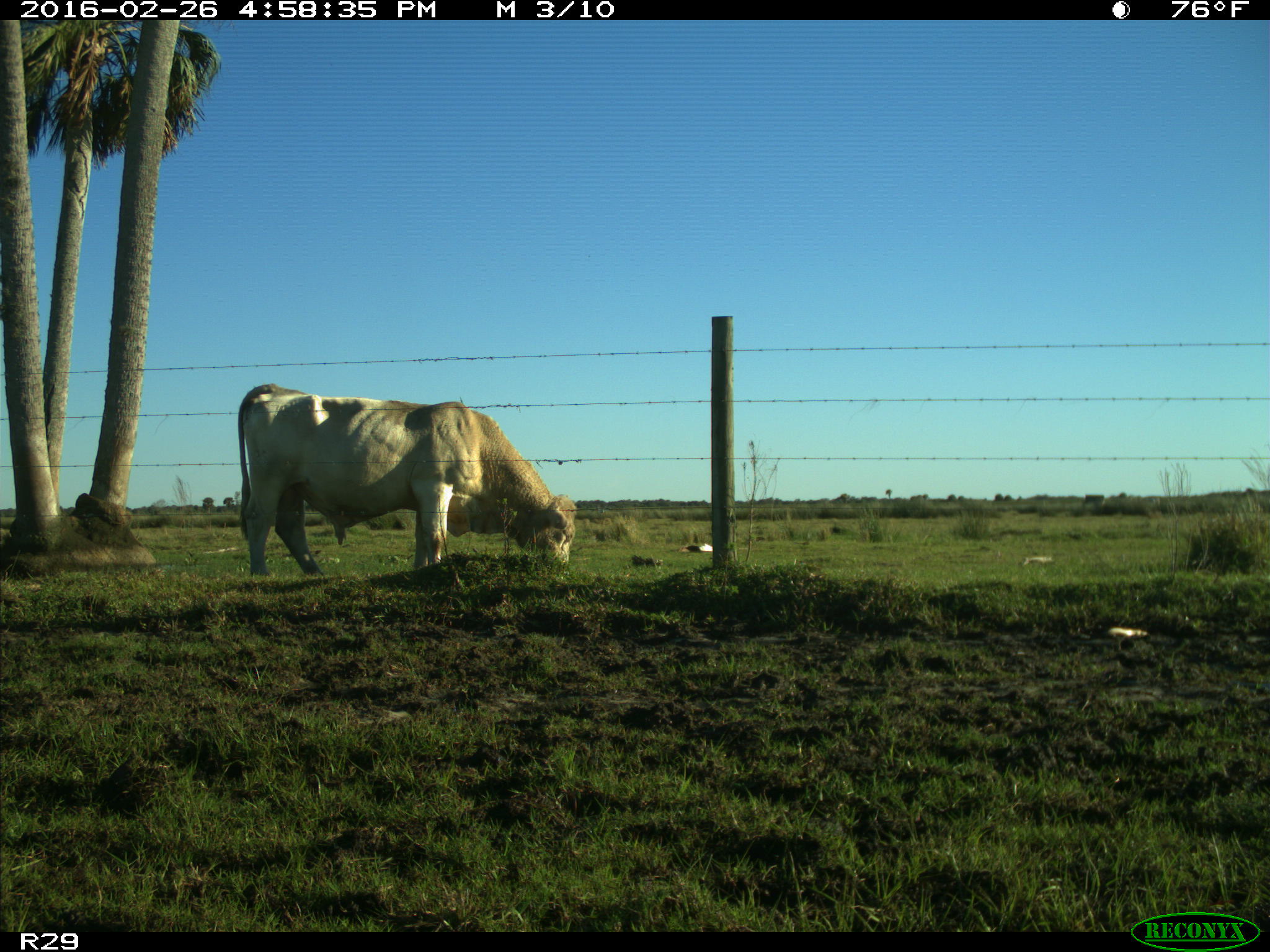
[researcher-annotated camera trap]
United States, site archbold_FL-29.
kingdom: Animalia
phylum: Chordata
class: Mammalia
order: Artiodactyla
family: Bovidae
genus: Bos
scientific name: Bos taurus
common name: domestic cow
Bos taurus (domestic cow).